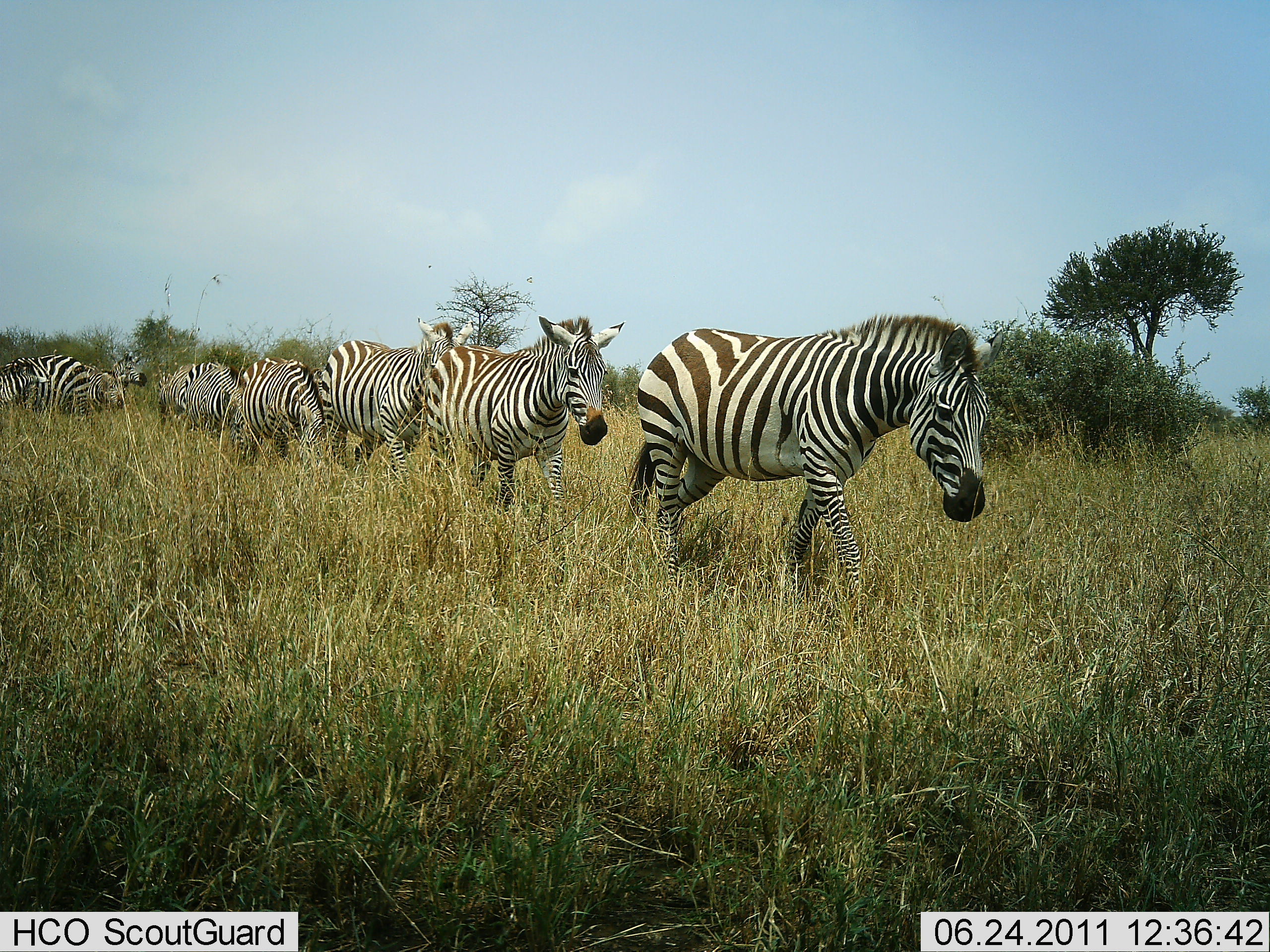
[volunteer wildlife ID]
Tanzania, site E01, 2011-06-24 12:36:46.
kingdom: Animalia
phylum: Chordata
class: Mammalia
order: Perissodactyla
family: Equidae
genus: Equus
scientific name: Equus quagga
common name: plains zebra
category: zebra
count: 7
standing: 0%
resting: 0%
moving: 100%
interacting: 0%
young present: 0%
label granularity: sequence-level